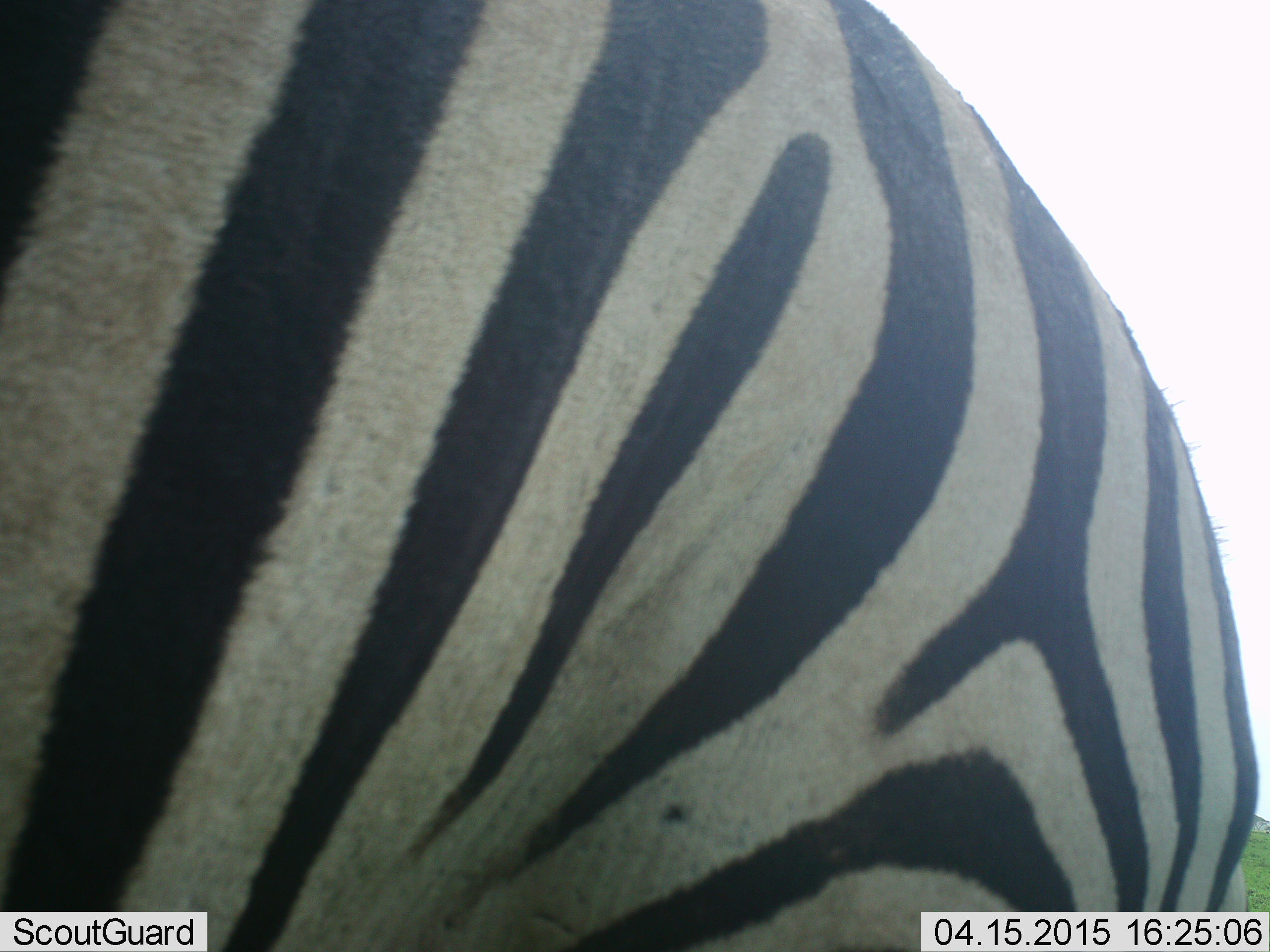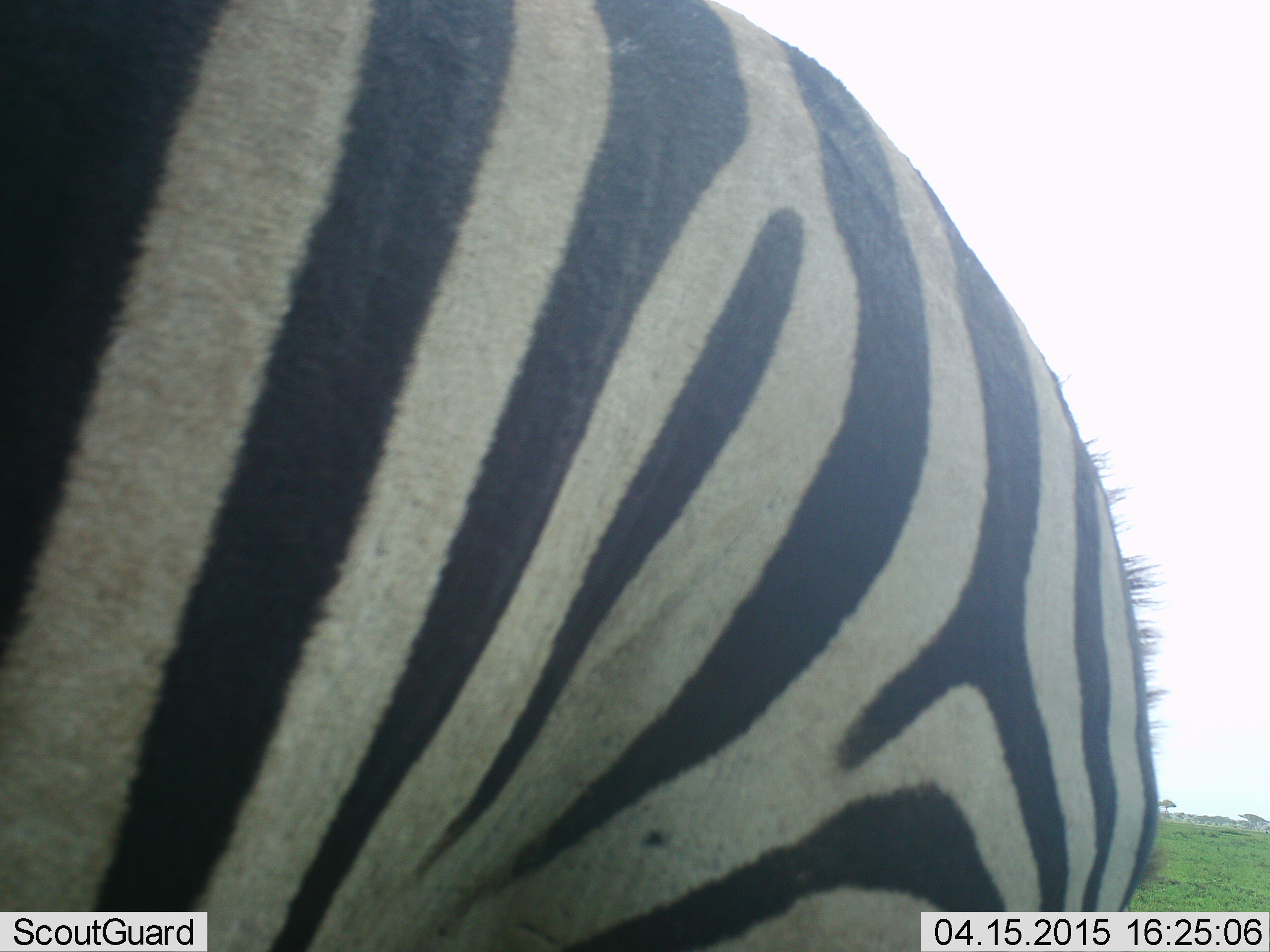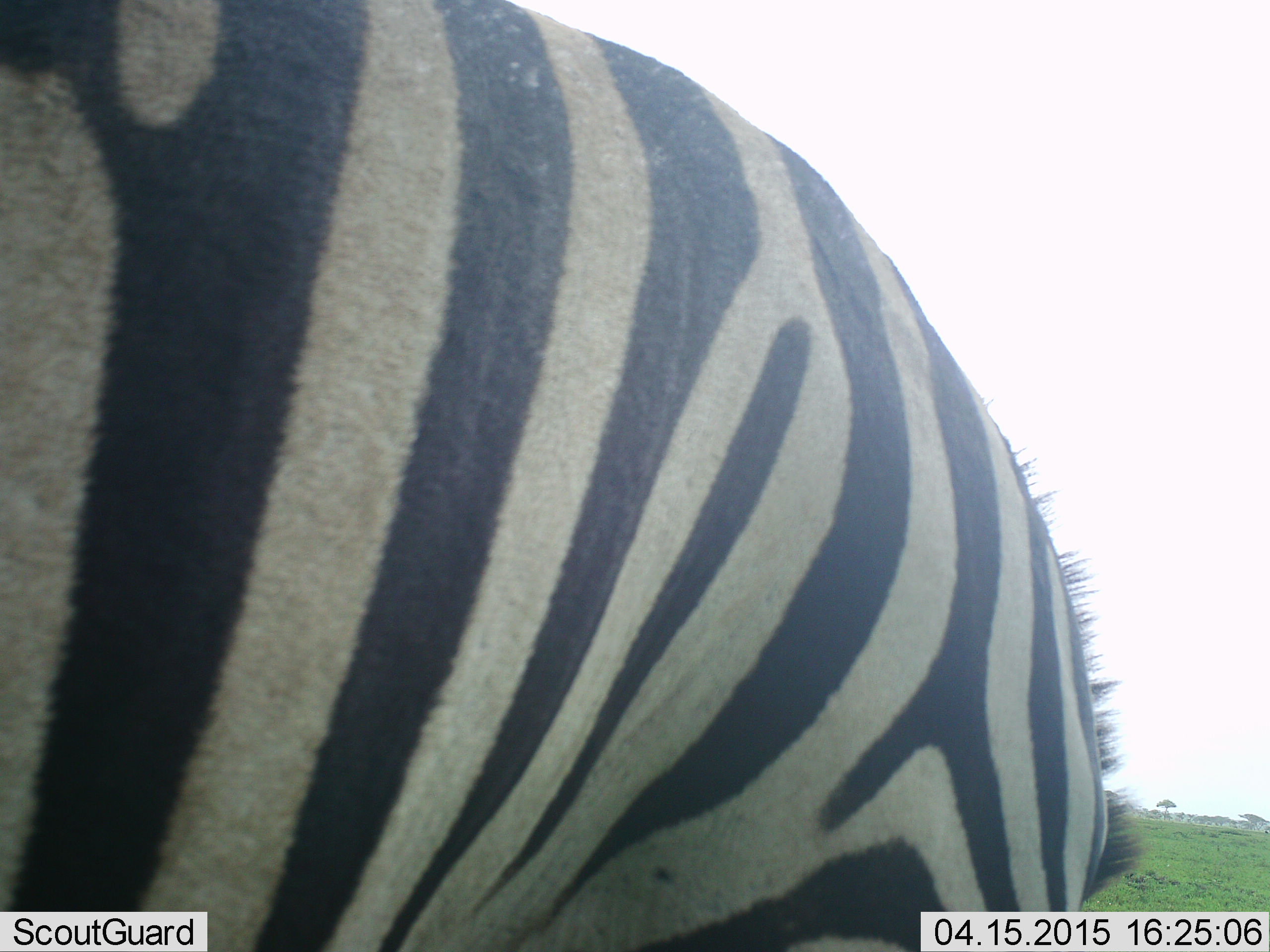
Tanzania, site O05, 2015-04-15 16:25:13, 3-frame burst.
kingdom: Animalia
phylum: Chordata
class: Mammalia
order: Perissodactyla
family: Equidae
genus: Equus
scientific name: Equus quagga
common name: plains zebra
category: zebra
Zebra (plains zebra) (Equus quagga), count 1. Behavior (volunteer vote fractions): standing 70%, resting 0%, moving 20%, interacting 10%. Young present (vote fraction): 0%. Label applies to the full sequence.